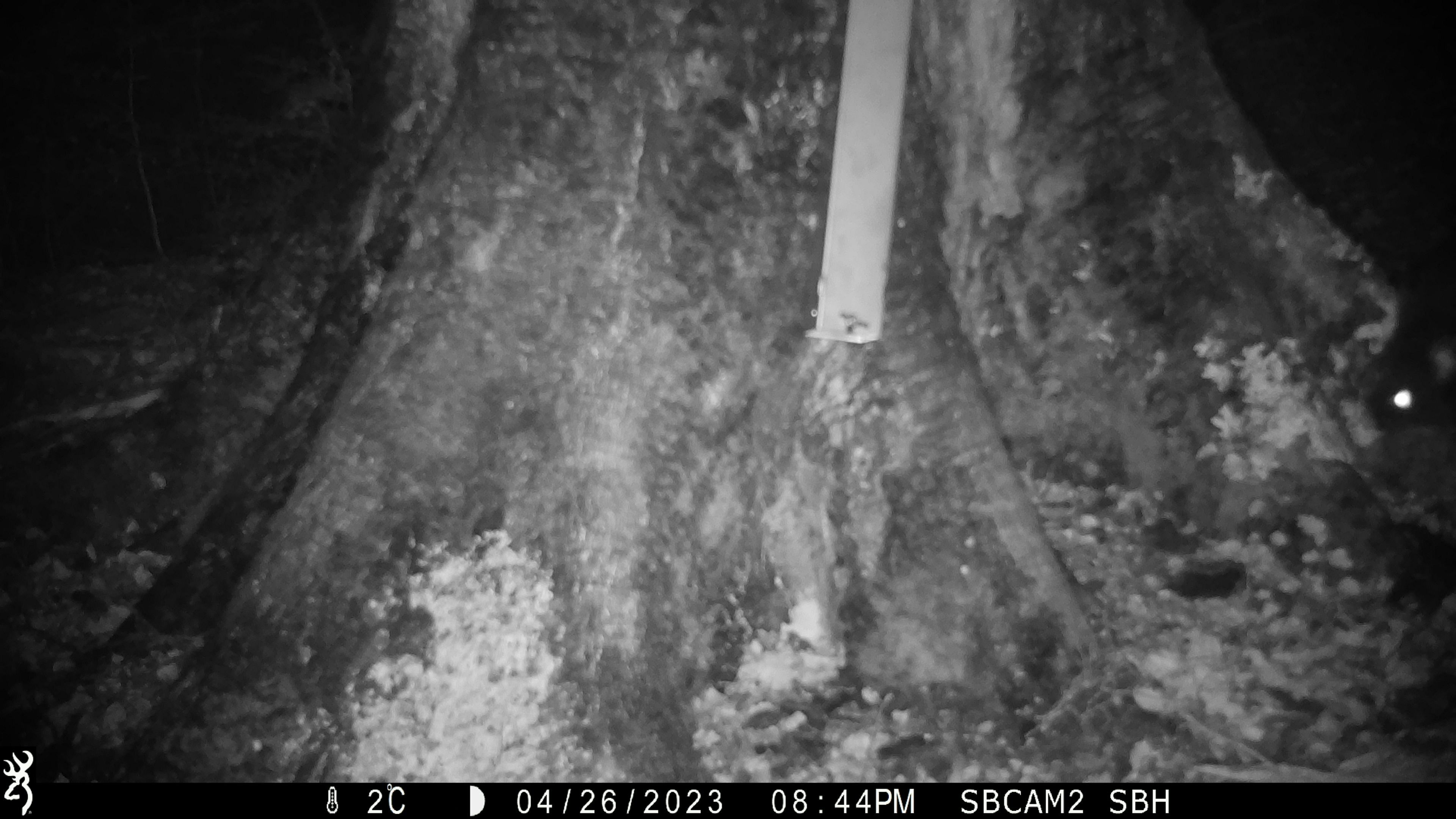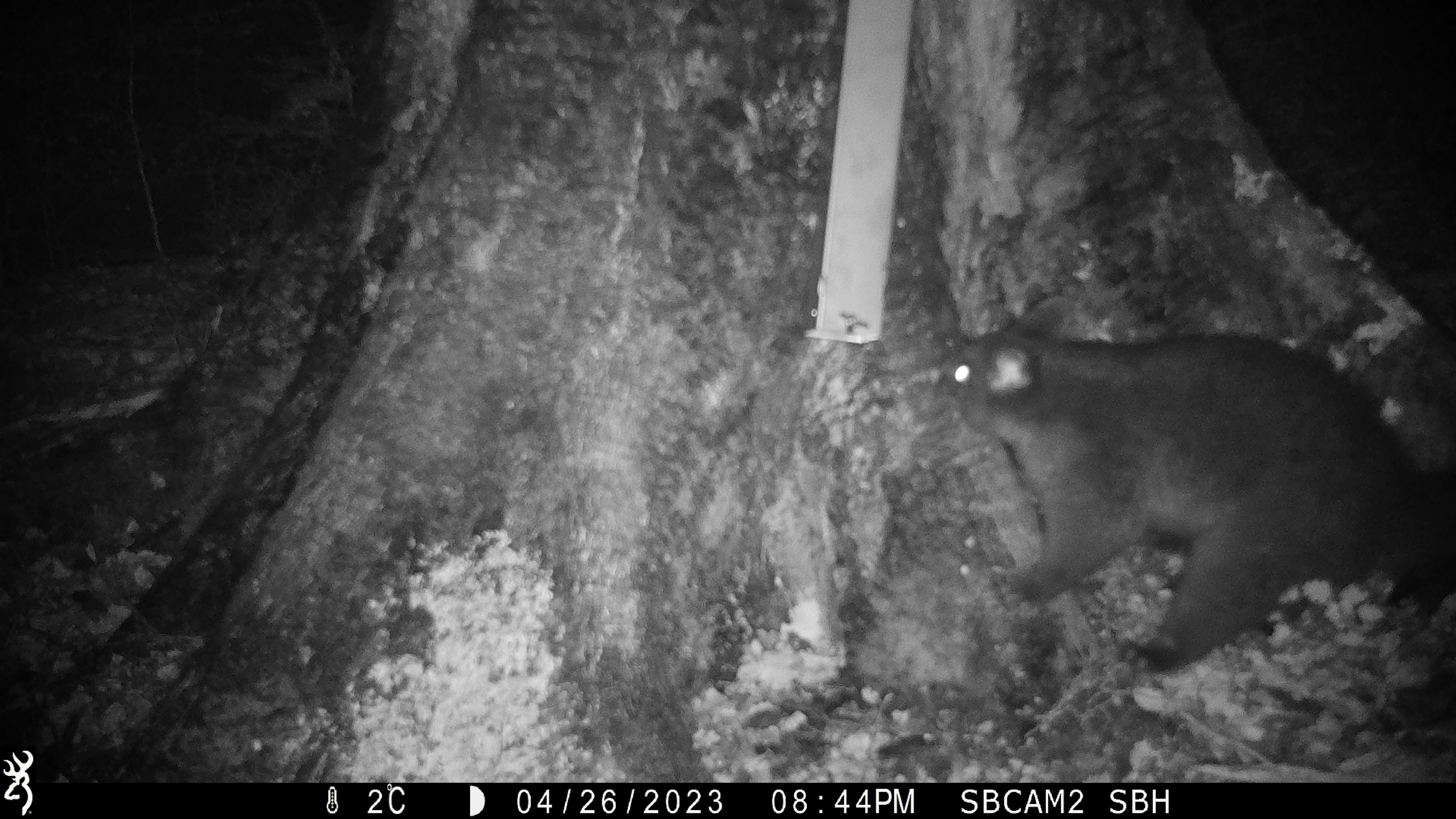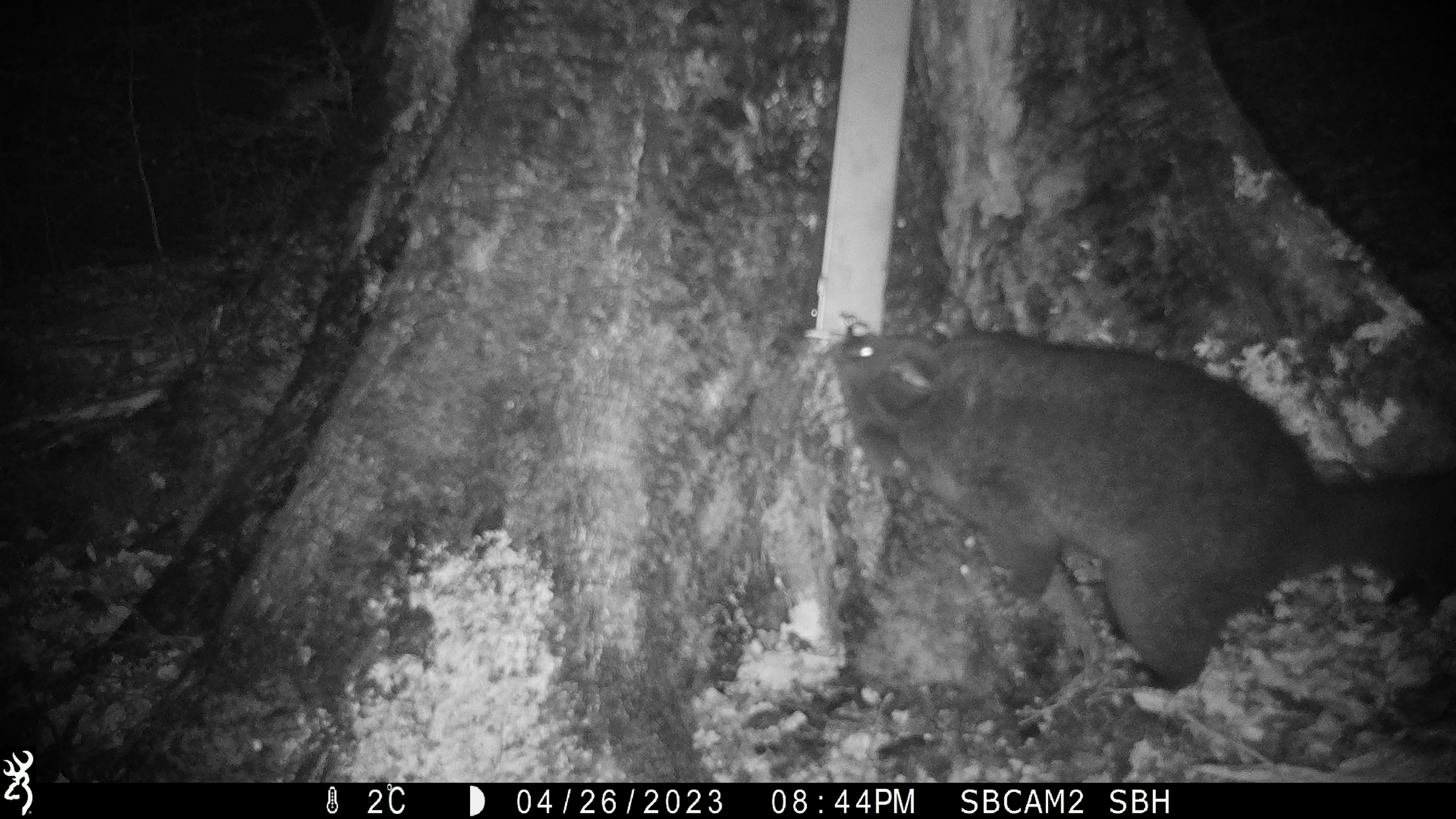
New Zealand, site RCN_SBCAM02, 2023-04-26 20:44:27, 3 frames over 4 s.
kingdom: Animalia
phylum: Chordata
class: Mammalia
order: Diprotodontia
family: Phalangeridae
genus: Trichosurus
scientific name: Trichosurus vulpecula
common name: common brushtail possum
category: possum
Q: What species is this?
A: Possum (common brushtail possum) (Trichosurus vulpecula).